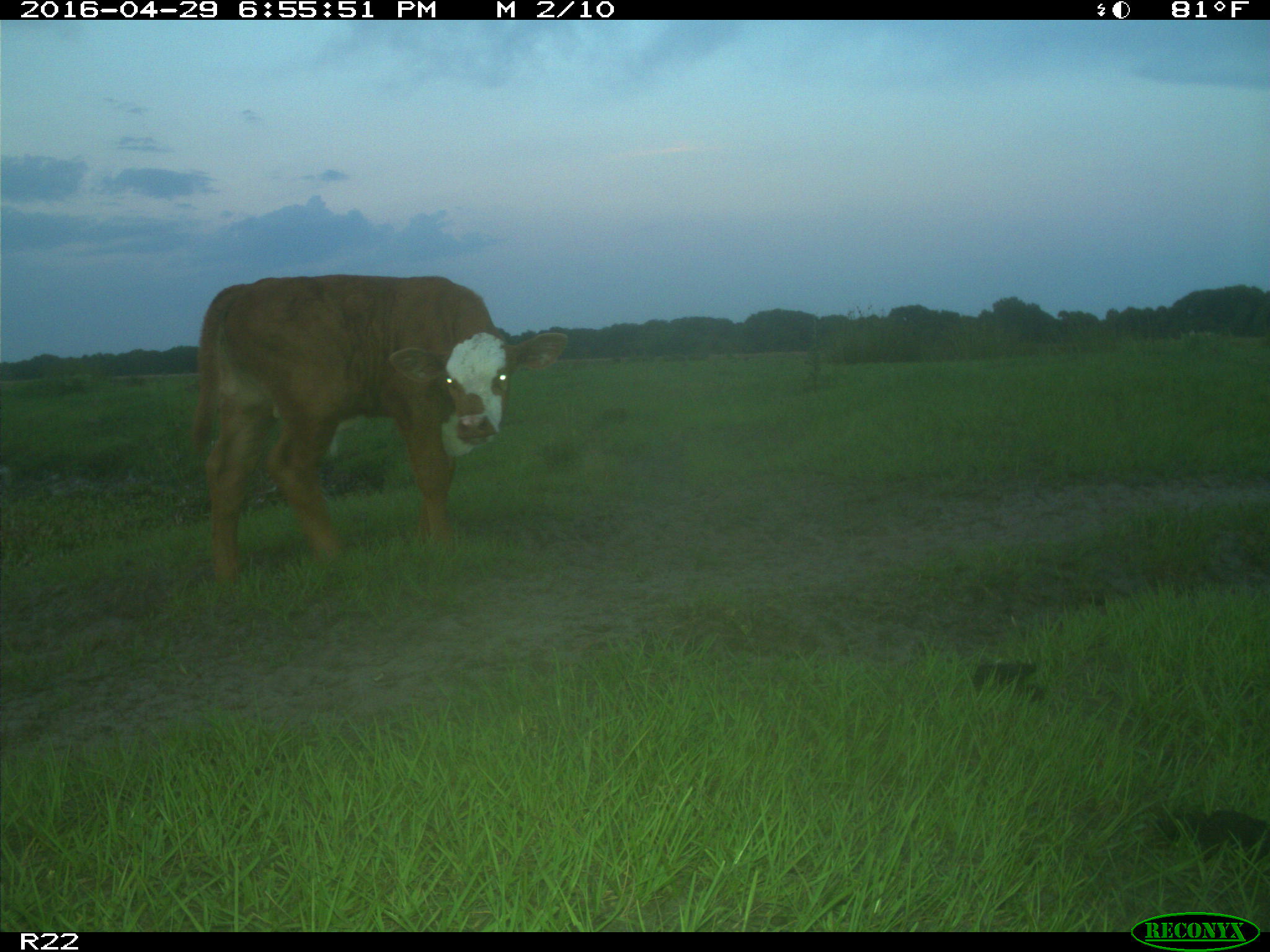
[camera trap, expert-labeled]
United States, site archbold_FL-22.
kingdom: Animalia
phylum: Chordata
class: Mammalia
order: Artiodactyla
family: Bovidae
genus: Bos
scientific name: Bos taurus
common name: domestic cow